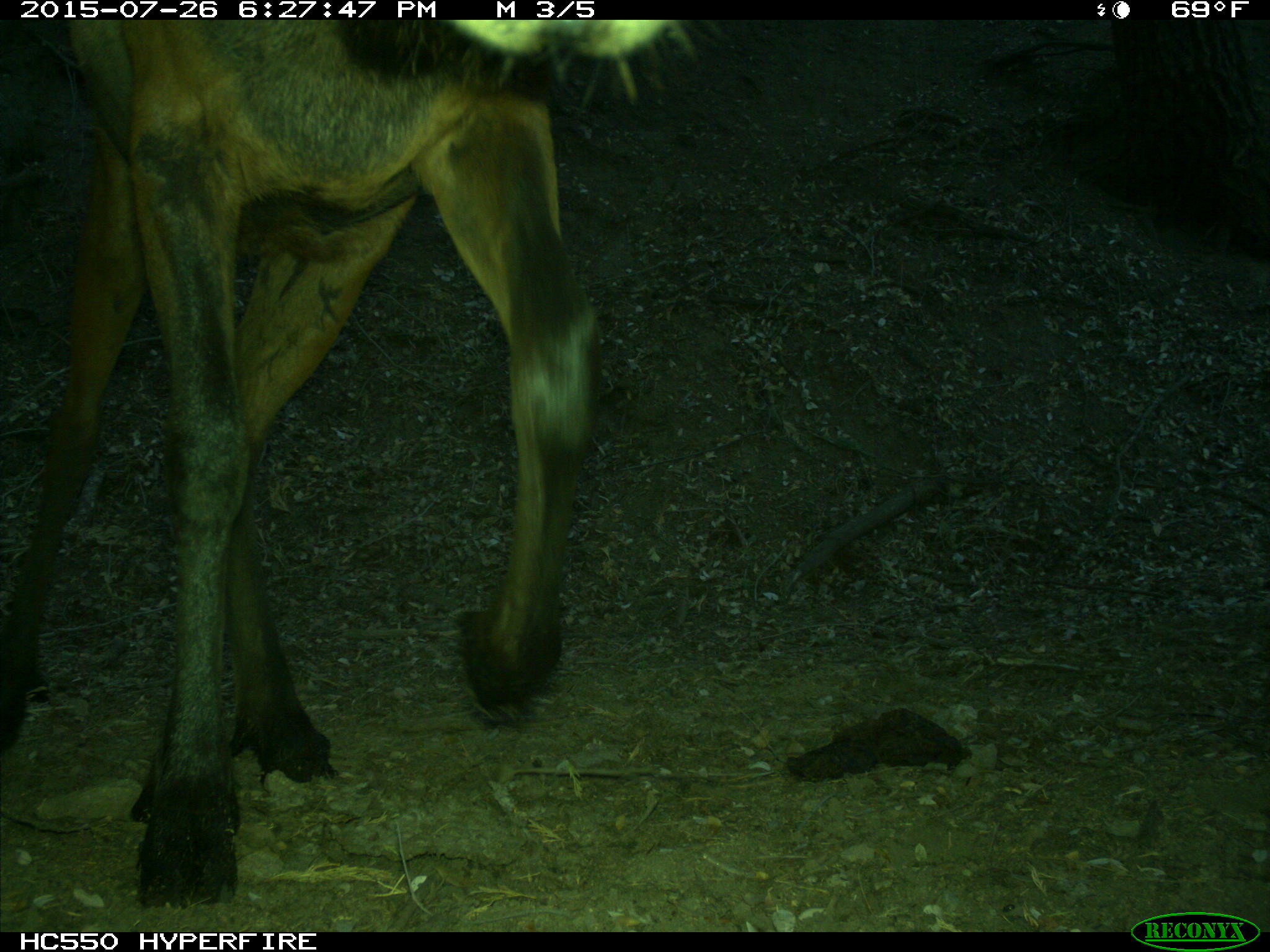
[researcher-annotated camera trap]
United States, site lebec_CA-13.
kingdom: Animalia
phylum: Chordata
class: Mammalia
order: Artiodactyla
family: Cervidae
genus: Cervus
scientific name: Cervus canadensis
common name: elk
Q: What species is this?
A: Cervus canadensis (elk).